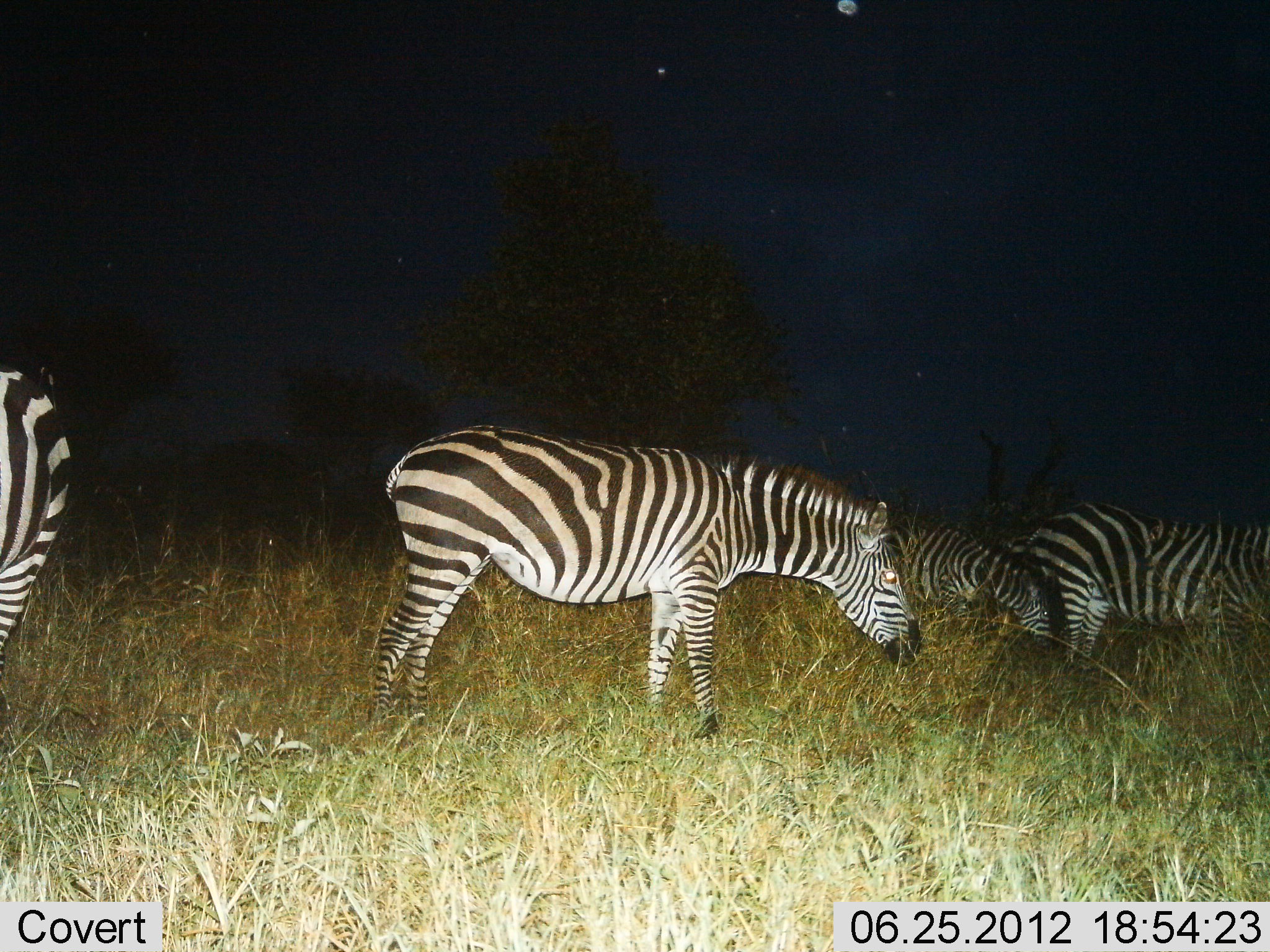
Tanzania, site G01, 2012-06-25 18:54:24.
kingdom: Animalia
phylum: Chordata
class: Mammalia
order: Perissodactyla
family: Equidae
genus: Equus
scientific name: Equus quagga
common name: plains zebra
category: zebra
Zebra (plains zebra) (Equus quagga), count 4. Behavior (volunteer vote fractions): standing 40%, resting 10%, moving 0%, interacting 0%. Young present (vote fraction): 20%. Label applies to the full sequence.